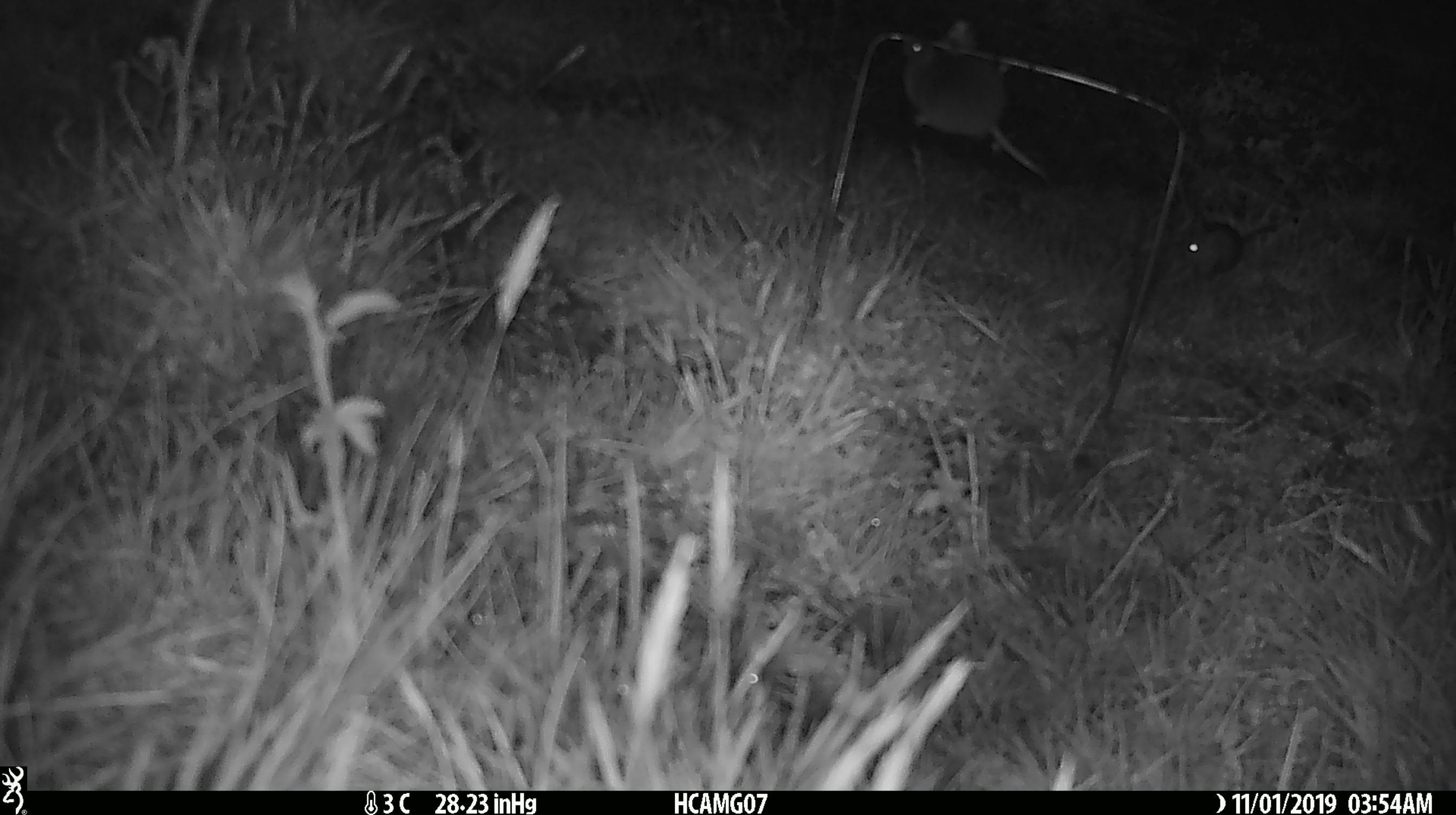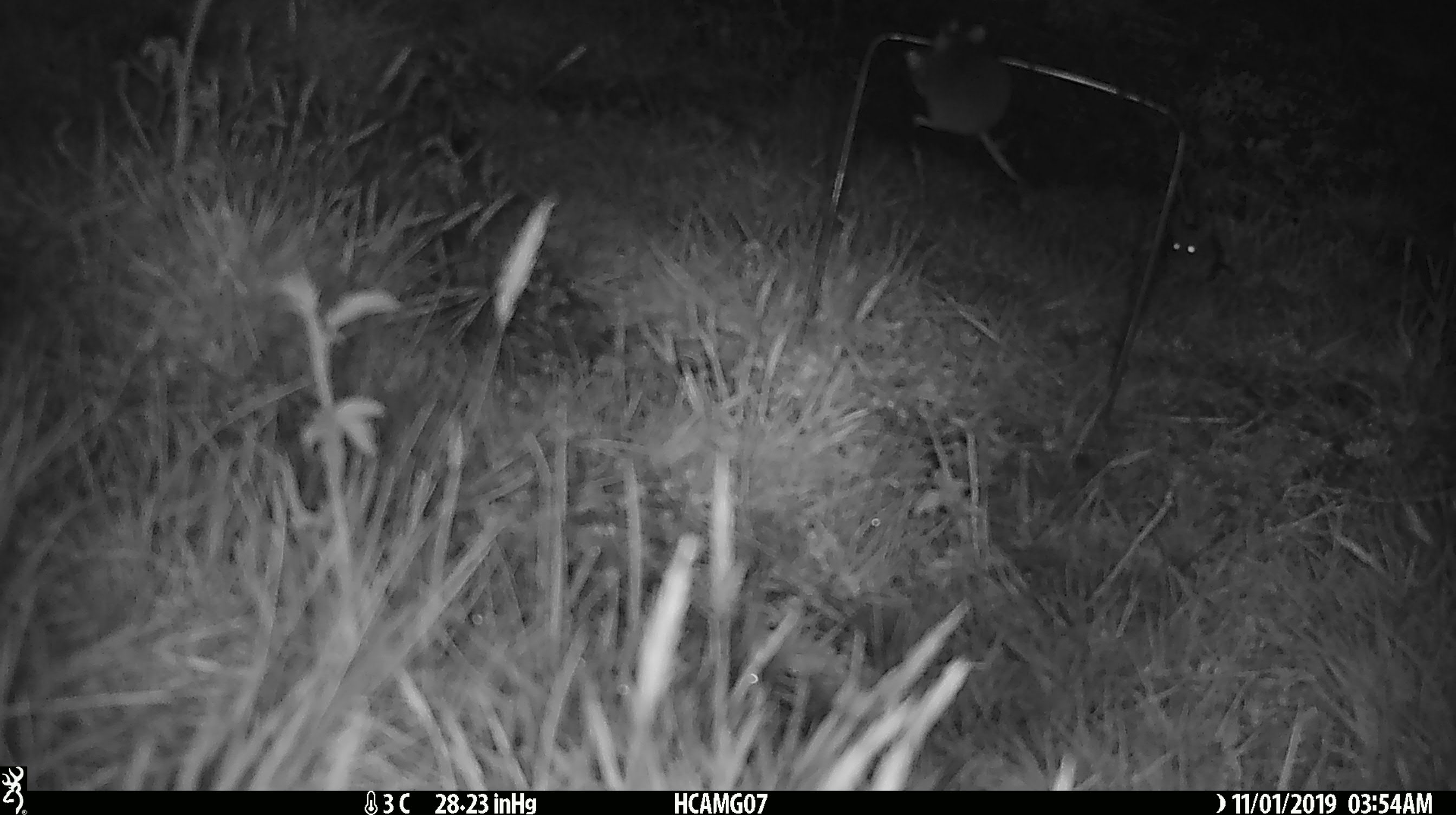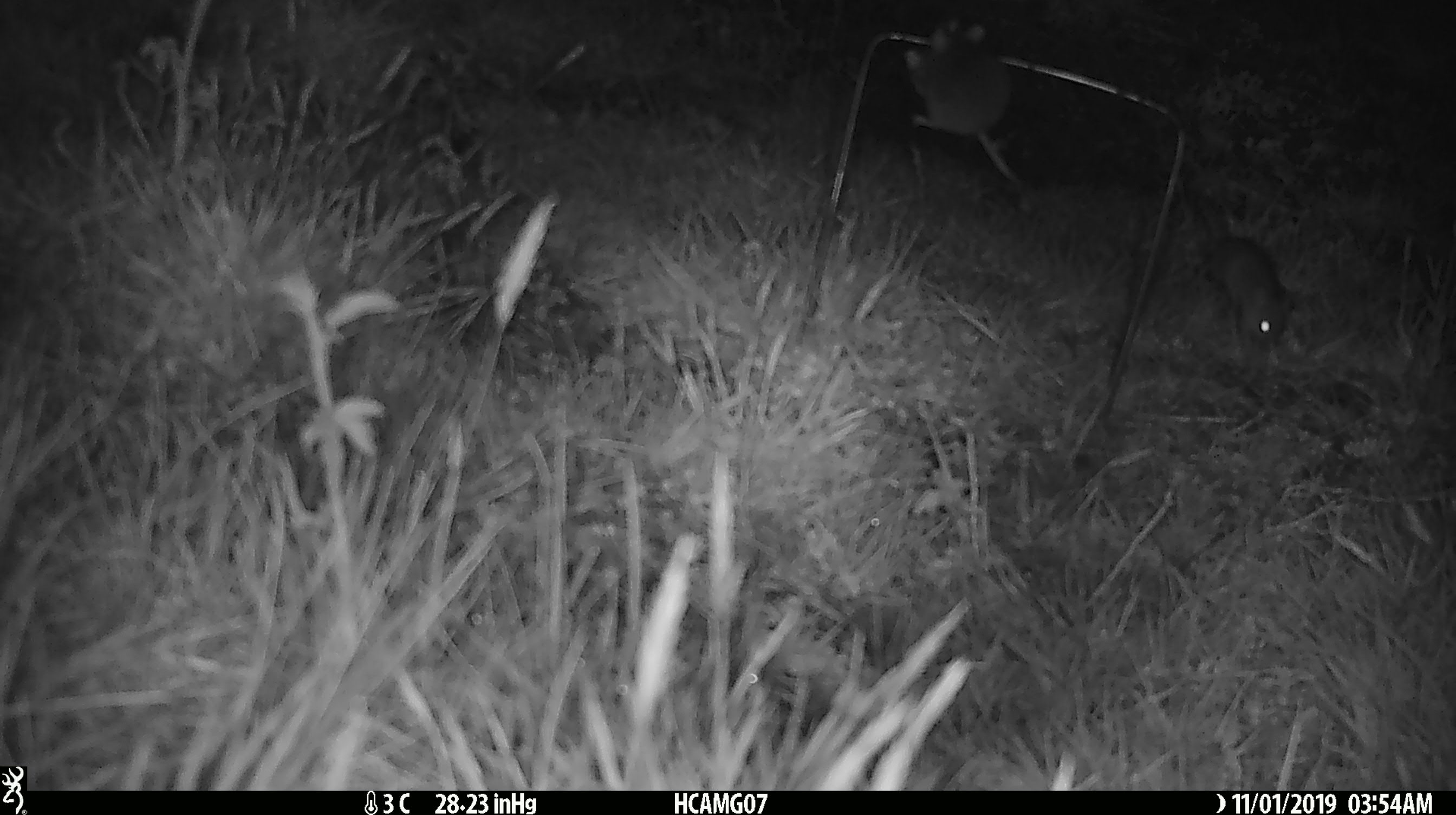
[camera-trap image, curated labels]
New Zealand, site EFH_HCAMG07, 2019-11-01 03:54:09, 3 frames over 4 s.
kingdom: Animalia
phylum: Chordata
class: Mammalia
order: Rodentia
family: Muridae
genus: Mus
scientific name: Mus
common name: mouse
Mouse (Mus).